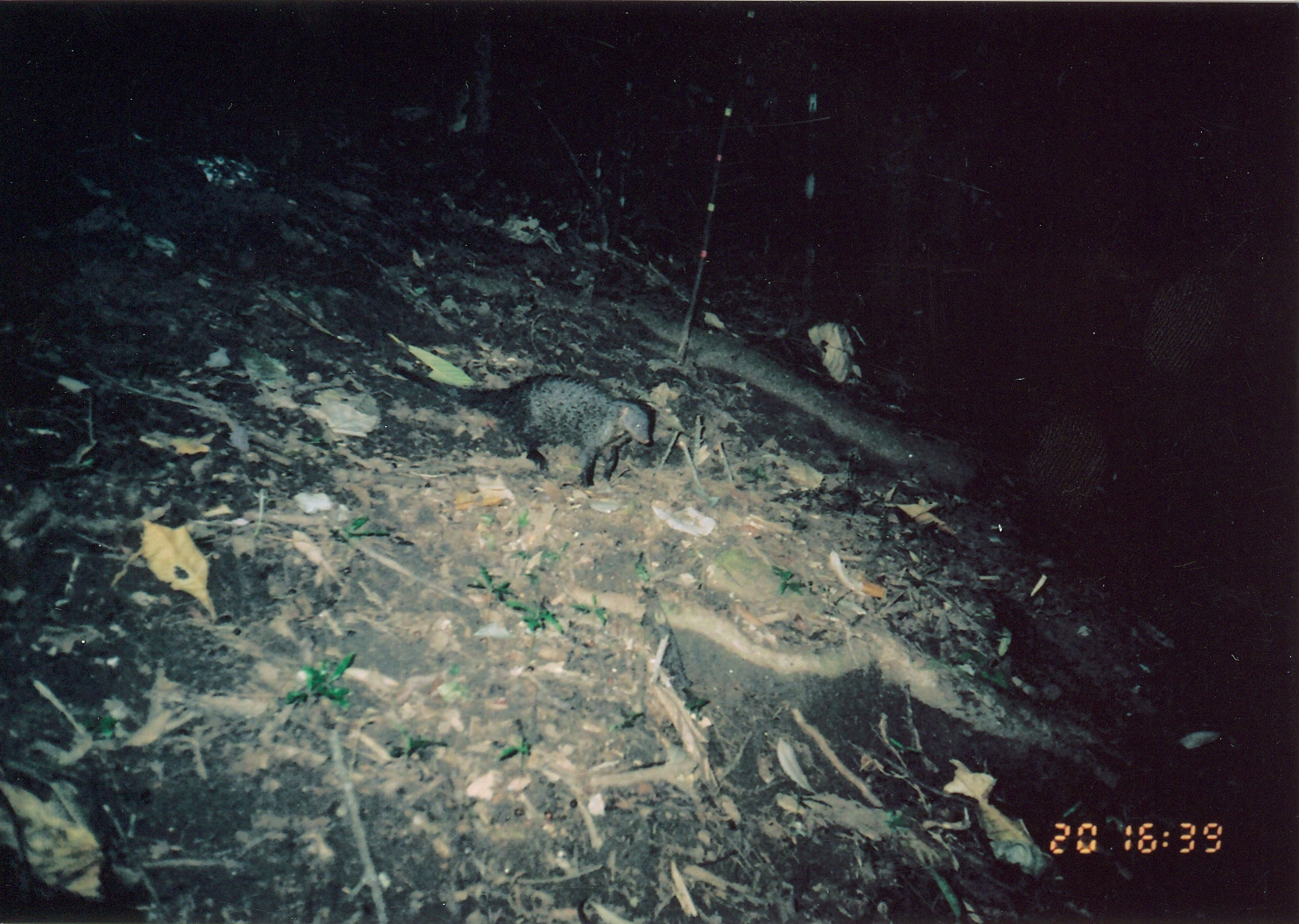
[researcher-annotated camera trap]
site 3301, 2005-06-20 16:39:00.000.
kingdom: Animalia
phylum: Chordata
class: Mammalia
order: Carnivora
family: Herpestidae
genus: Atilax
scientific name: Atilax paludinosus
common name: marsh mongoose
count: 1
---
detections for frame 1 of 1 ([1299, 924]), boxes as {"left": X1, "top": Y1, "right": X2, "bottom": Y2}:
atilax paludinosus: {"left": 382, "top": 360, "right": 652, "bottom": 490}